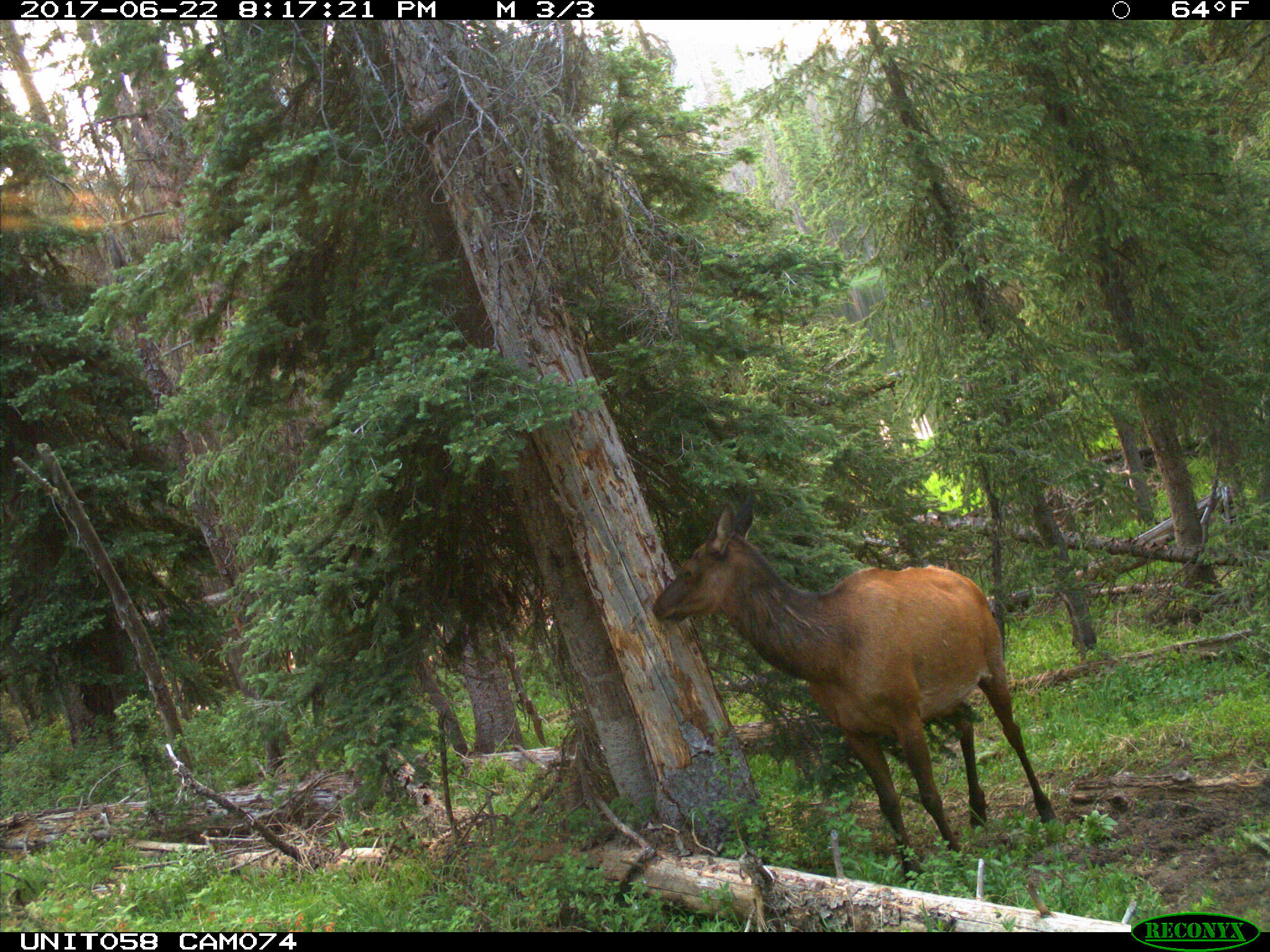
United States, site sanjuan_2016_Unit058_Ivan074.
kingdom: Animalia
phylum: Chordata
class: Mammalia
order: Artiodactyla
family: Cervidae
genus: Cervus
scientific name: Cervus elaphus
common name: red deer